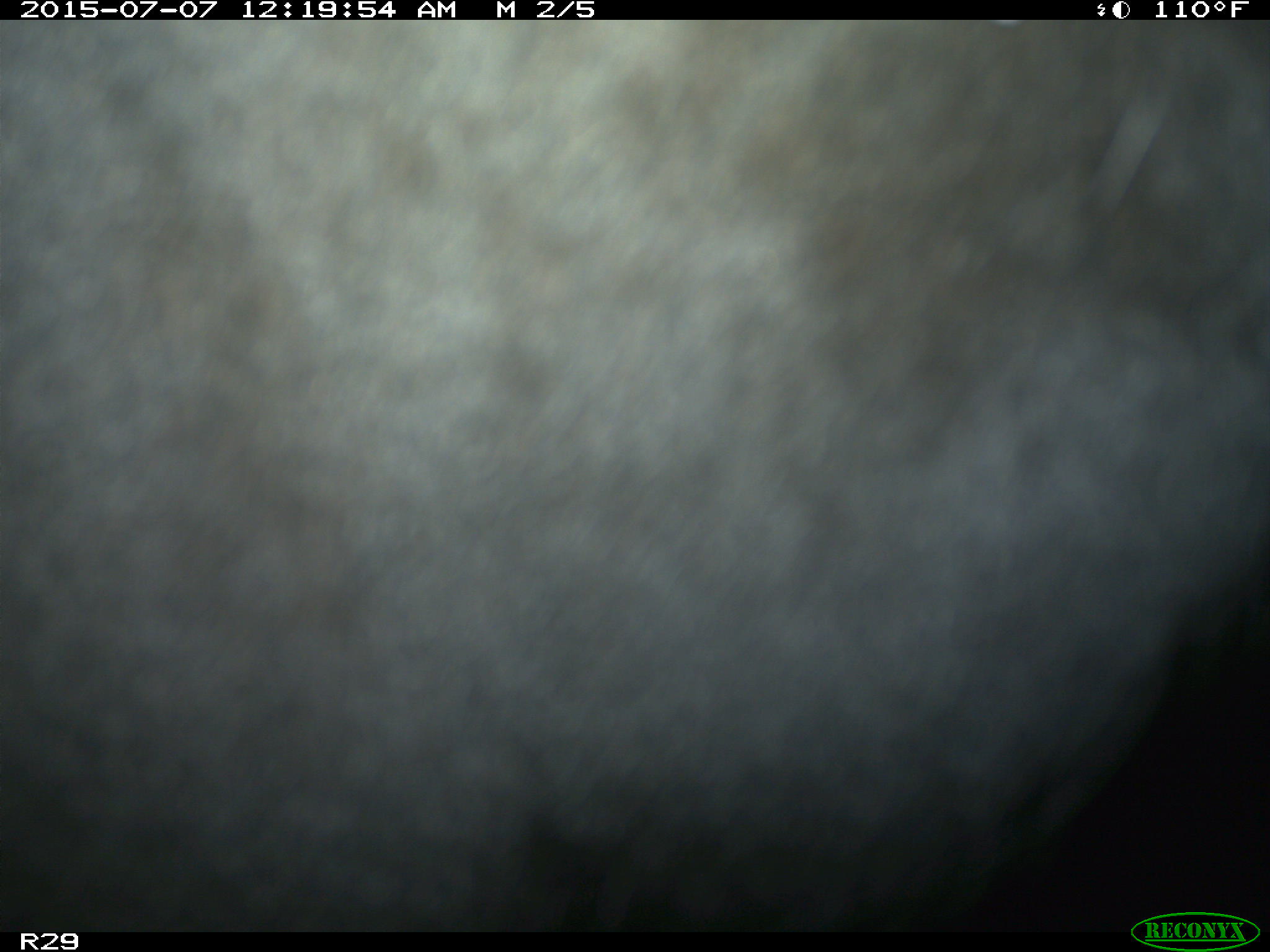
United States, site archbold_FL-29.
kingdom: Animalia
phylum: Chordata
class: Mammalia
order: Artiodactyla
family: Bovidae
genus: Bos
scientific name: Bos taurus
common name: domestic cow